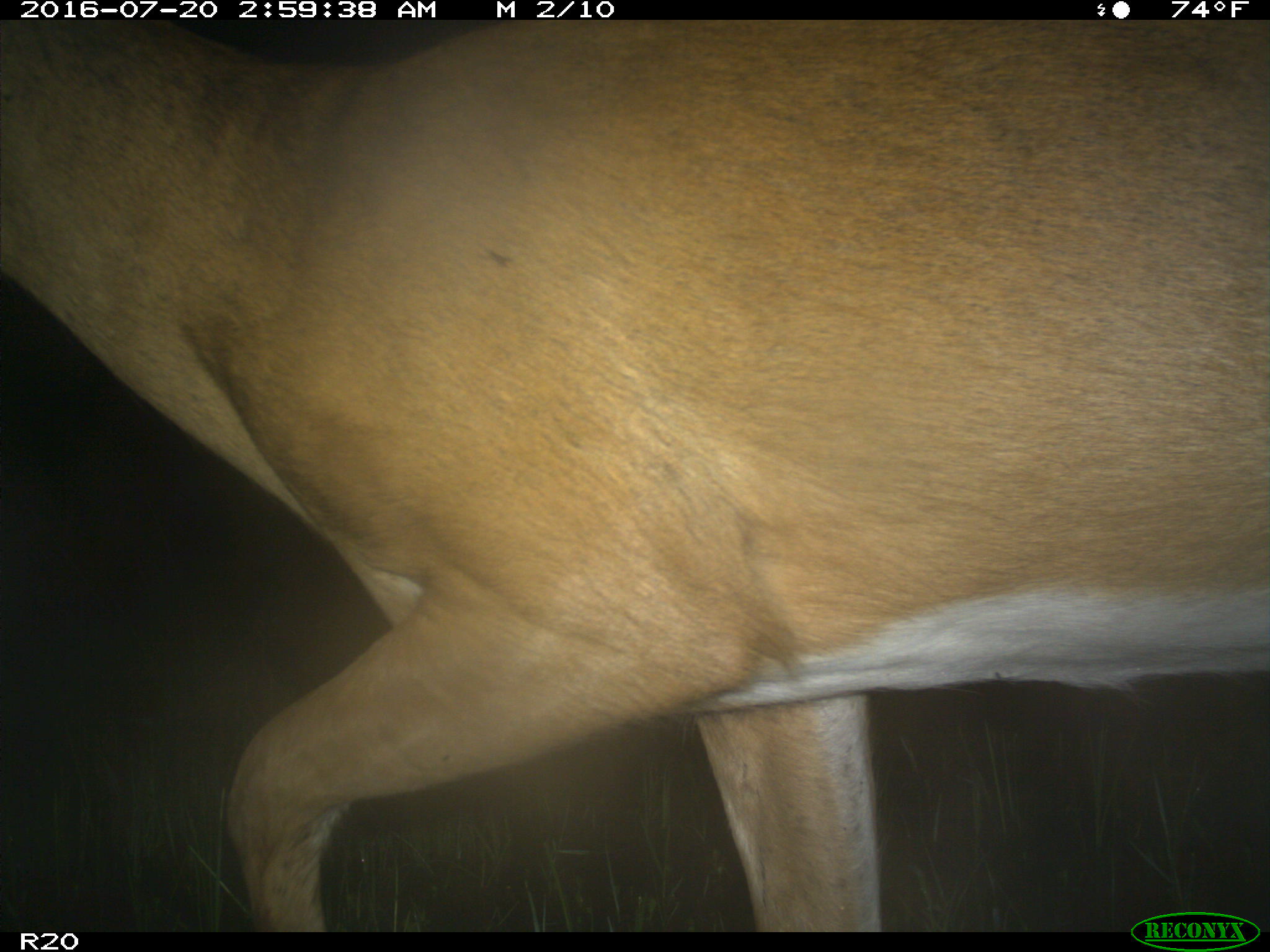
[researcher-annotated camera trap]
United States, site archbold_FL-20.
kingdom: Animalia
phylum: Chordata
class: Mammalia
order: Artiodactyla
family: Cervidae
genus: Odocoileus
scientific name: Odocoileus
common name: deer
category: unidentified deer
Unidentified deer (deer) (Odocoileus).